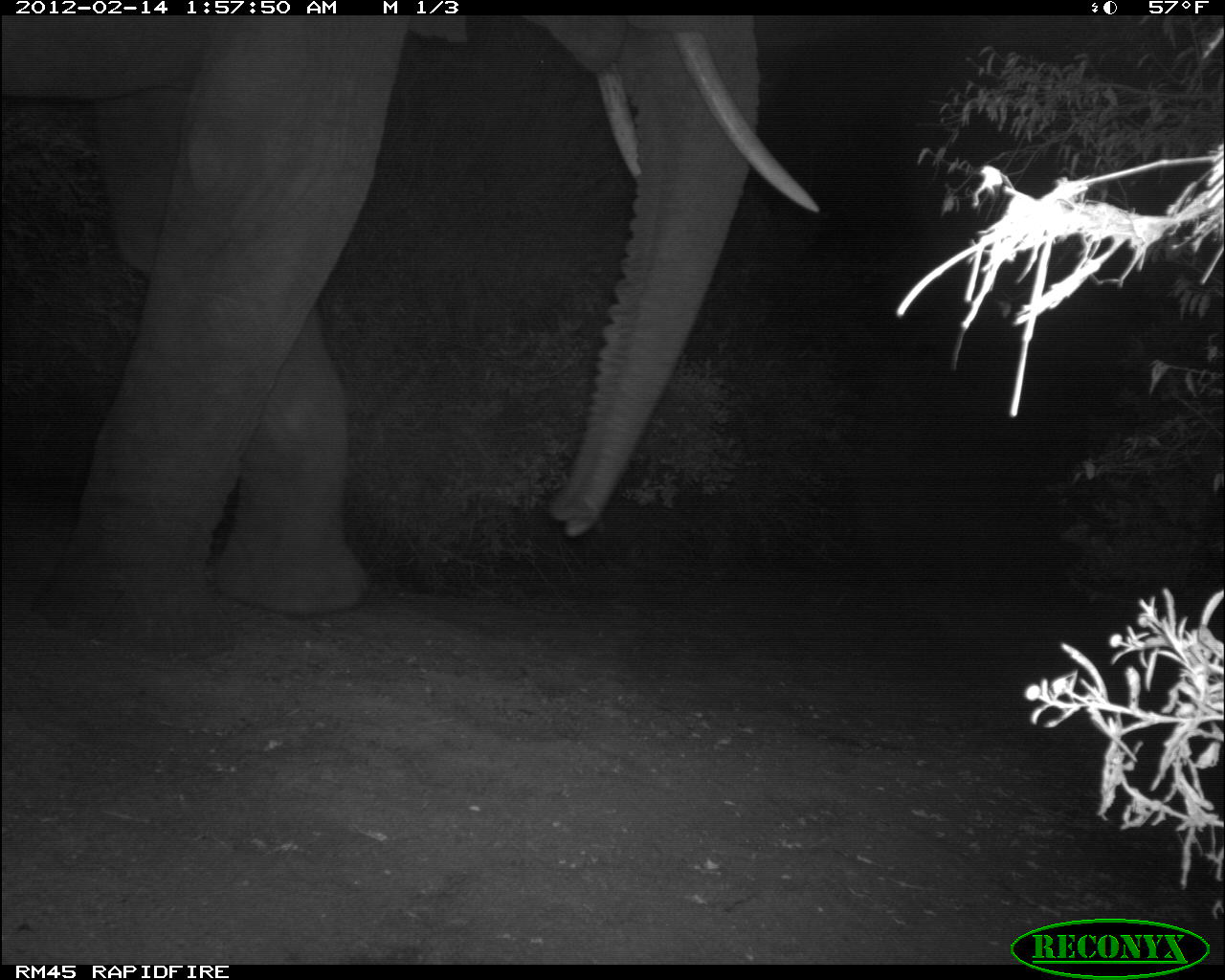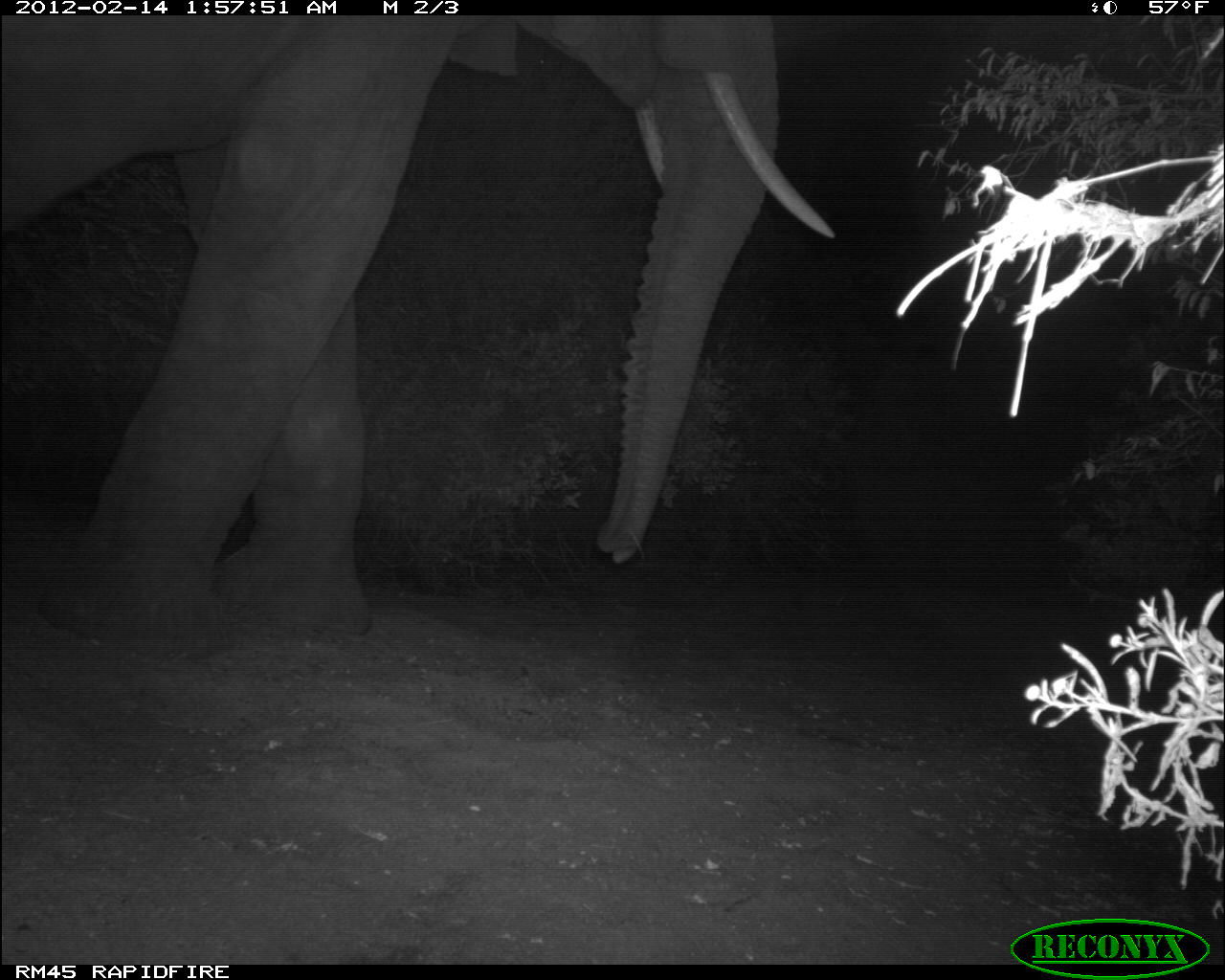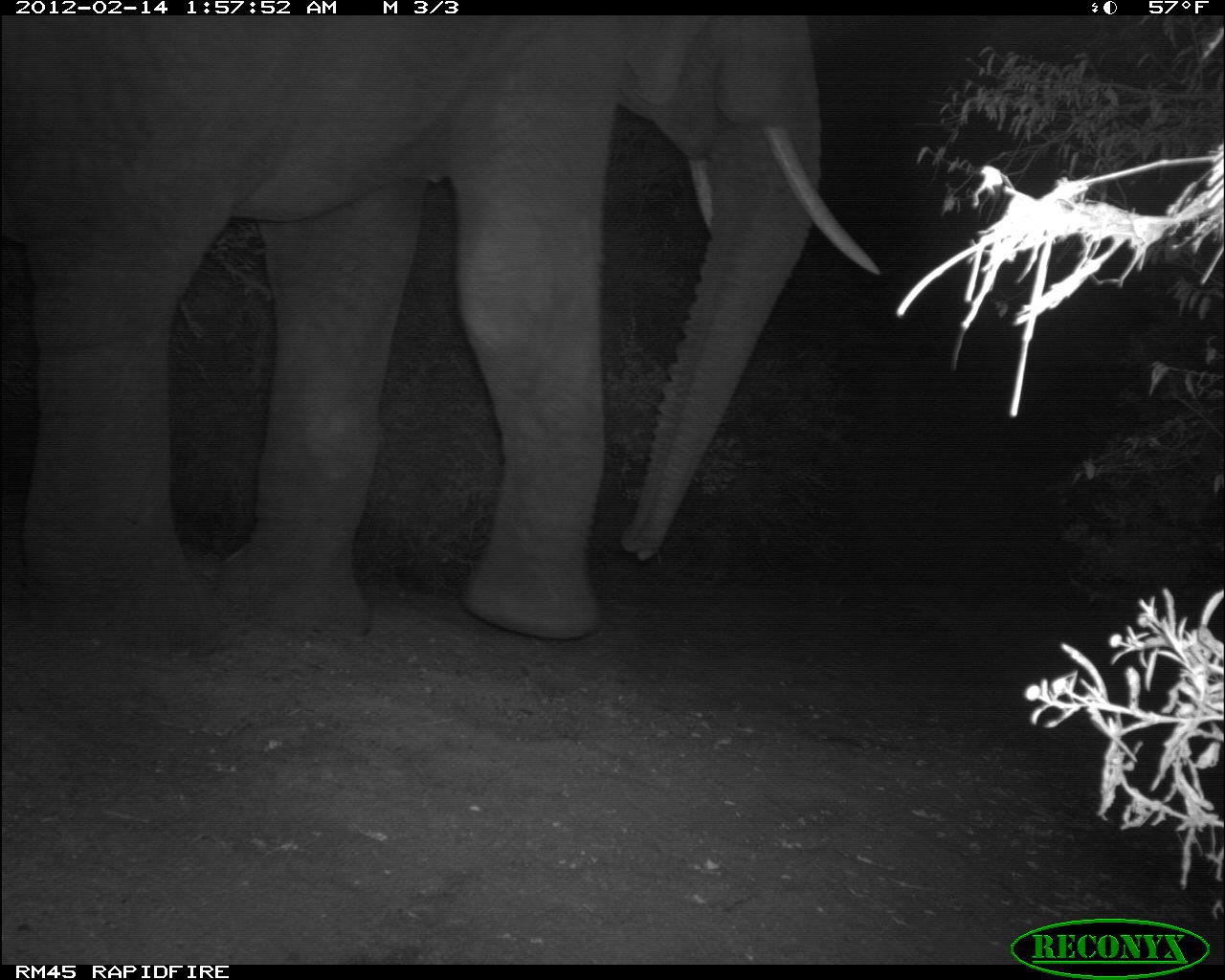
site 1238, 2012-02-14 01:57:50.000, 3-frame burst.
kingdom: Animalia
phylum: Chordata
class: Mammalia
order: Proboscidea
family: Elephantidae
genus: Loxodonta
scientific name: Loxodonta africana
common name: african bush elephant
Loxodonta africana (african bush elephant), count 1.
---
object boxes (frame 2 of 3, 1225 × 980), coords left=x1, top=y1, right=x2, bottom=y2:
loxodonta africana: left=0, top=15, right=842, bottom=652